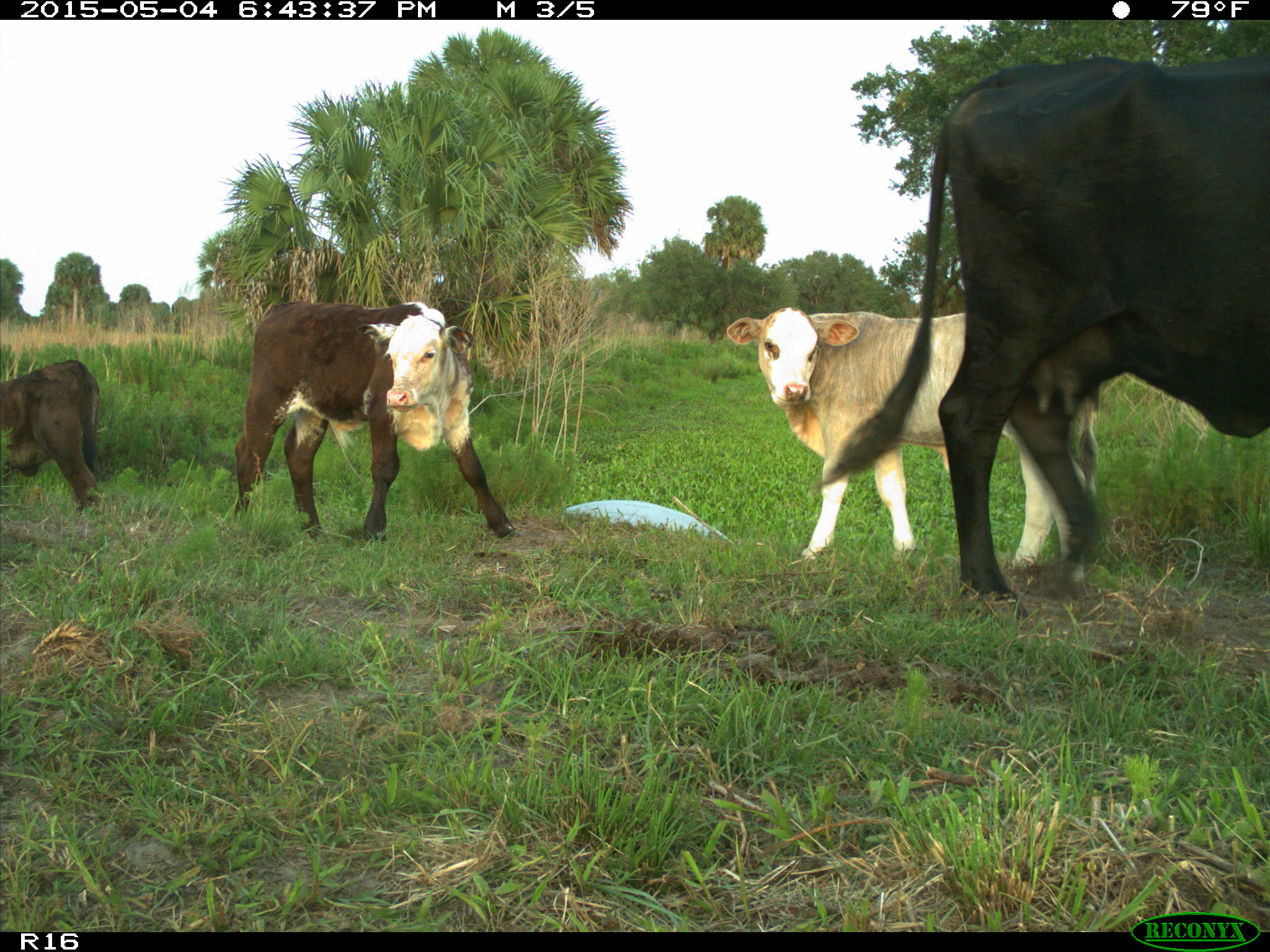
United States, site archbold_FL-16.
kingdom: Animalia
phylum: Chordata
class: Mammalia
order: Artiodactyla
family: Bovidae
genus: Bos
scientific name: Bos taurus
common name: domestic cow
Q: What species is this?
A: Bos taurus (domestic cow).